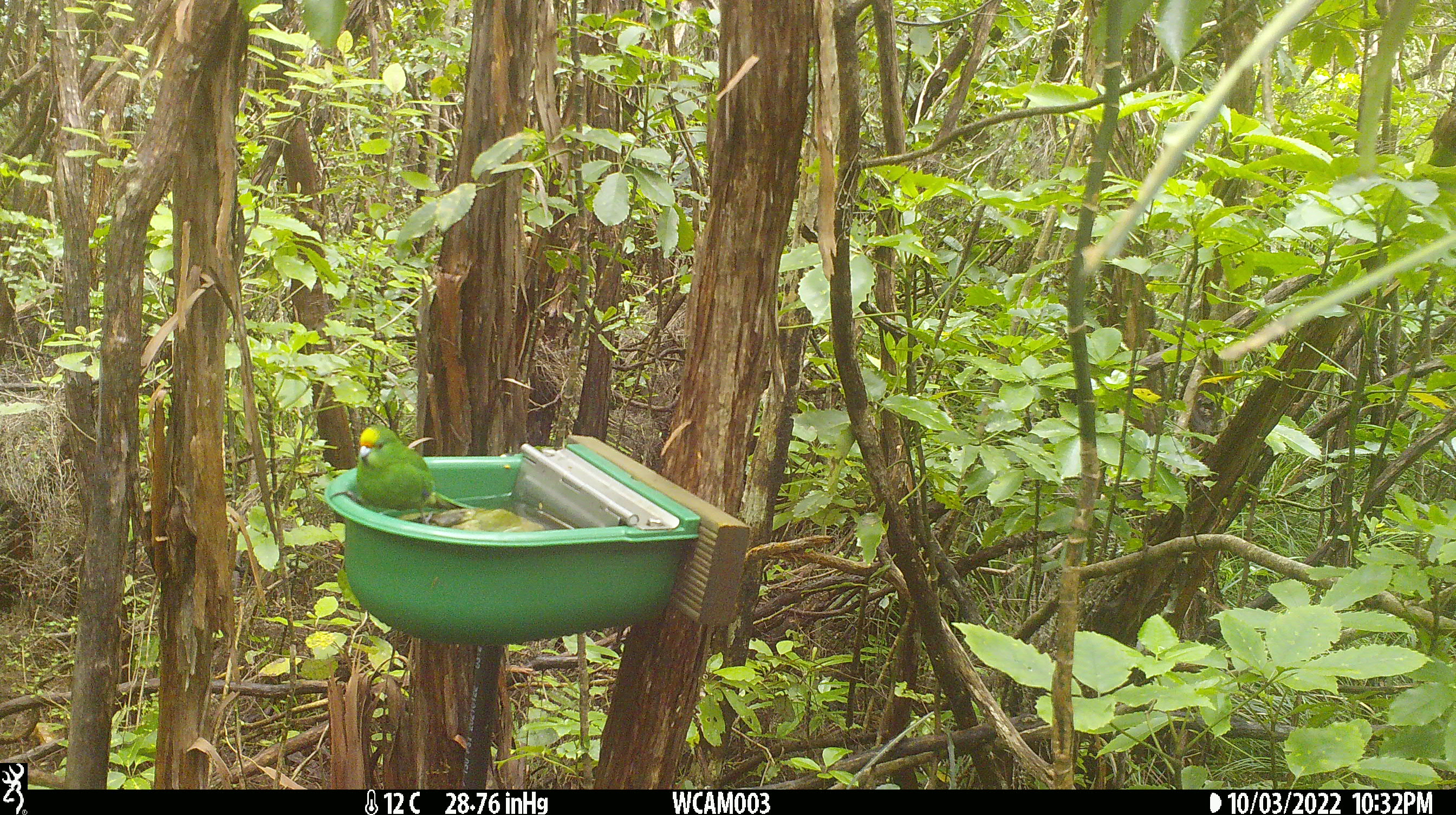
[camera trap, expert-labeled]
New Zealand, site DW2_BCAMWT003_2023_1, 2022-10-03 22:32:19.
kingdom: Animalia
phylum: Chordata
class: Aves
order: Psittaciformes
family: Psittaculidae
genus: Cyanoramphus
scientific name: Cyanoramphus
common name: parakeet